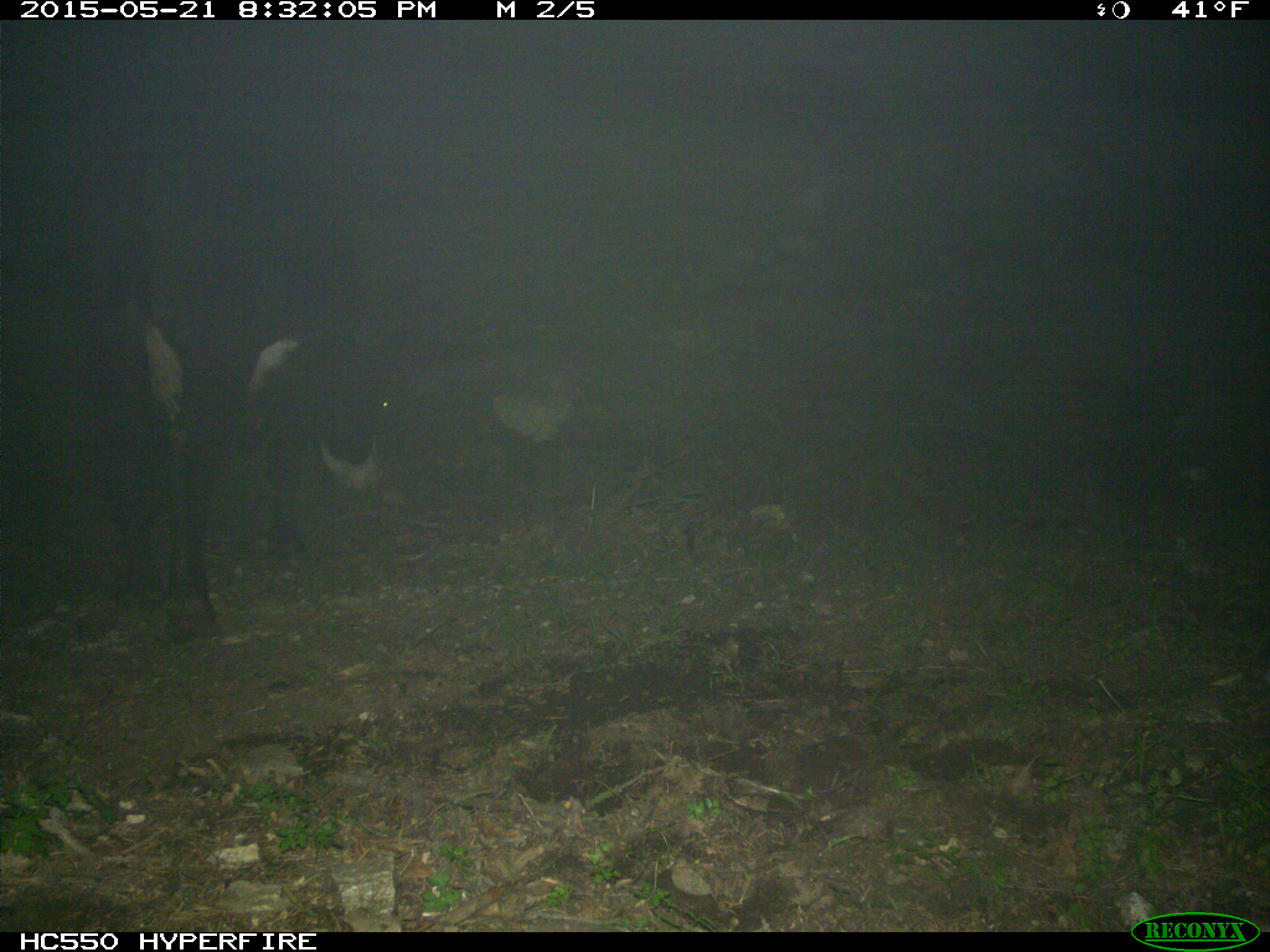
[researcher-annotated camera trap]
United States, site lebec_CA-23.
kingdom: Animalia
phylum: Chordata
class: Mammalia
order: Artiodactyla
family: Bovidae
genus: Bos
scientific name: Bos taurus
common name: domestic cow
Bos taurus (domestic cow).